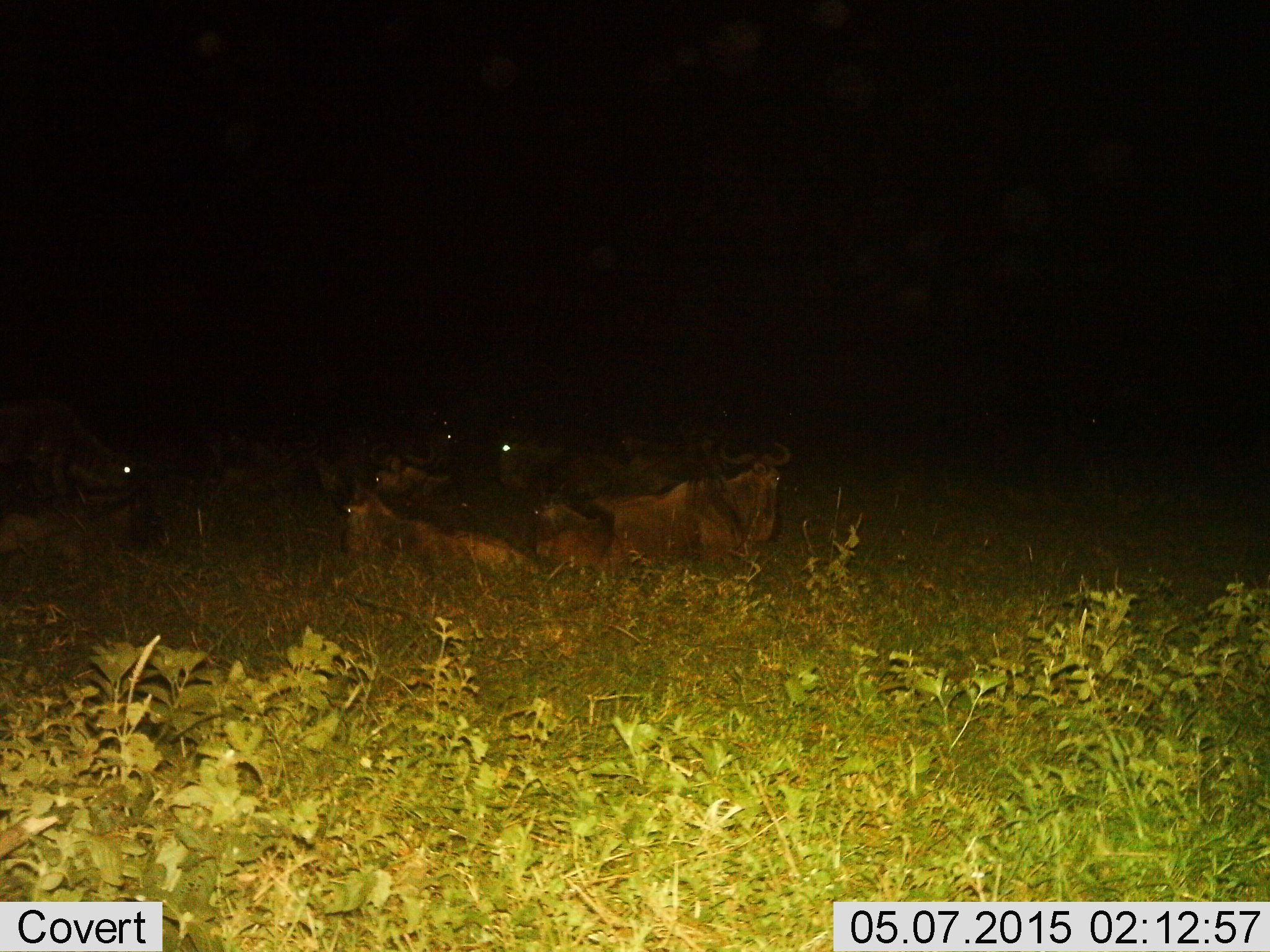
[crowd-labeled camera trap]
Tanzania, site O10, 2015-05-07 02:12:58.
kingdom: Animalia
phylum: Chordata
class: Mammalia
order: Artiodactyla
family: Bovidae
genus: Connochaetes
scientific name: Connochaetes taurinus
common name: blue wildebeest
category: wildebeest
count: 10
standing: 0%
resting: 100%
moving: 0%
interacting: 0%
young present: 0%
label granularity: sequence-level